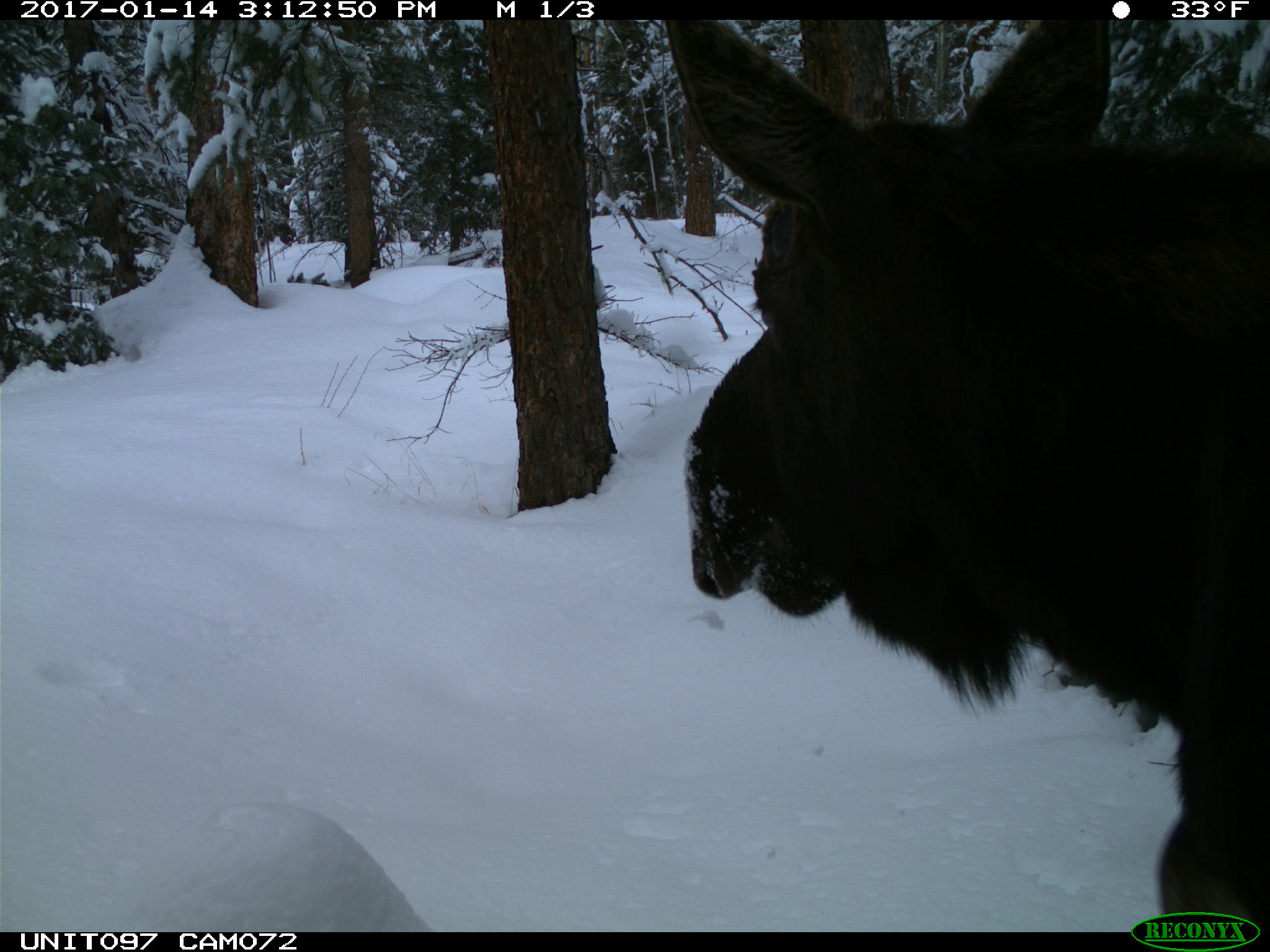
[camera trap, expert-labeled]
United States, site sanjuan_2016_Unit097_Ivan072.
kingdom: Animalia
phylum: Chordata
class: Mammalia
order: Artiodactyla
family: Cervidae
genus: Alces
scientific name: Alces alces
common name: moose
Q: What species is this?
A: Alces alces (moose).